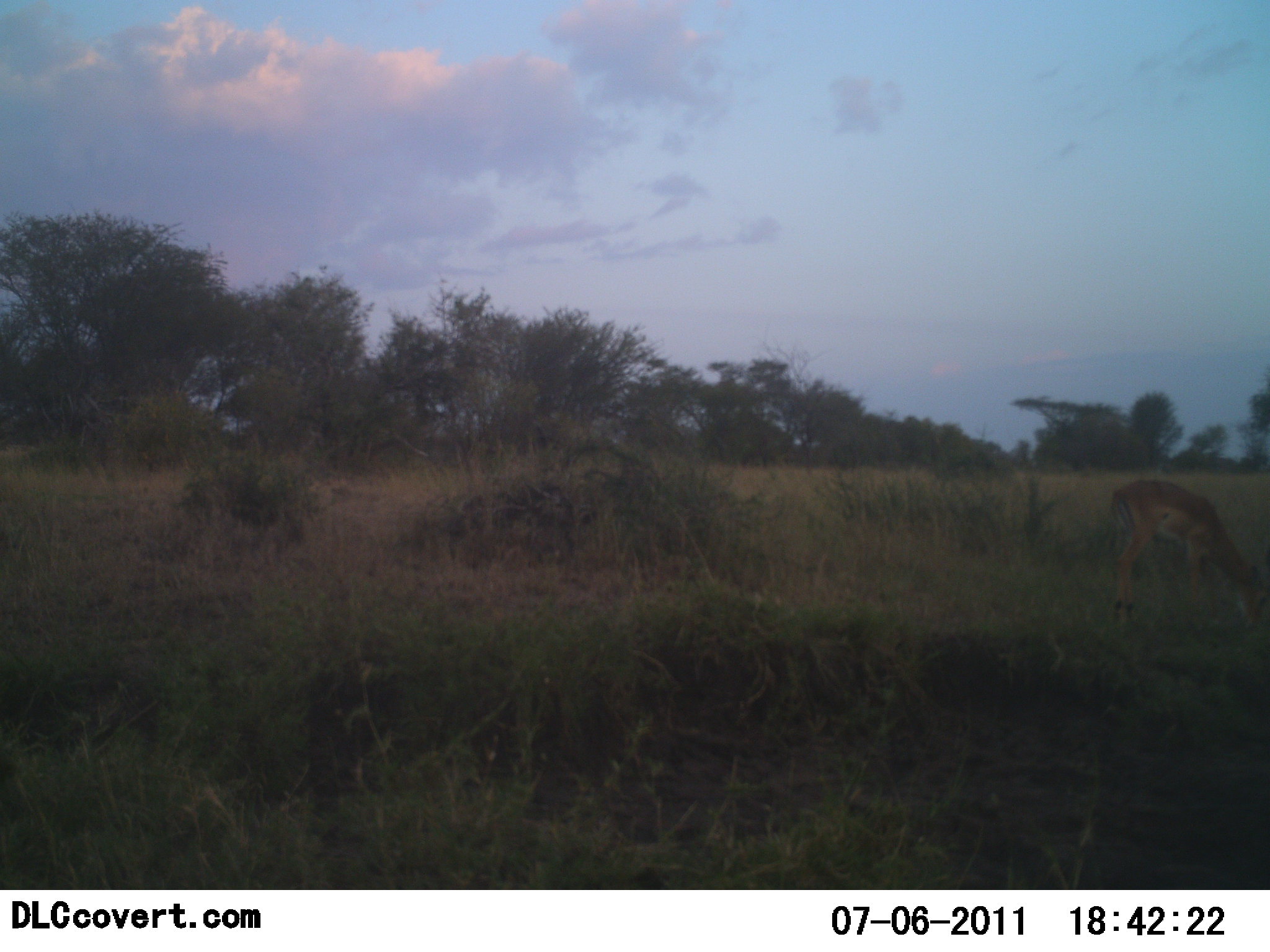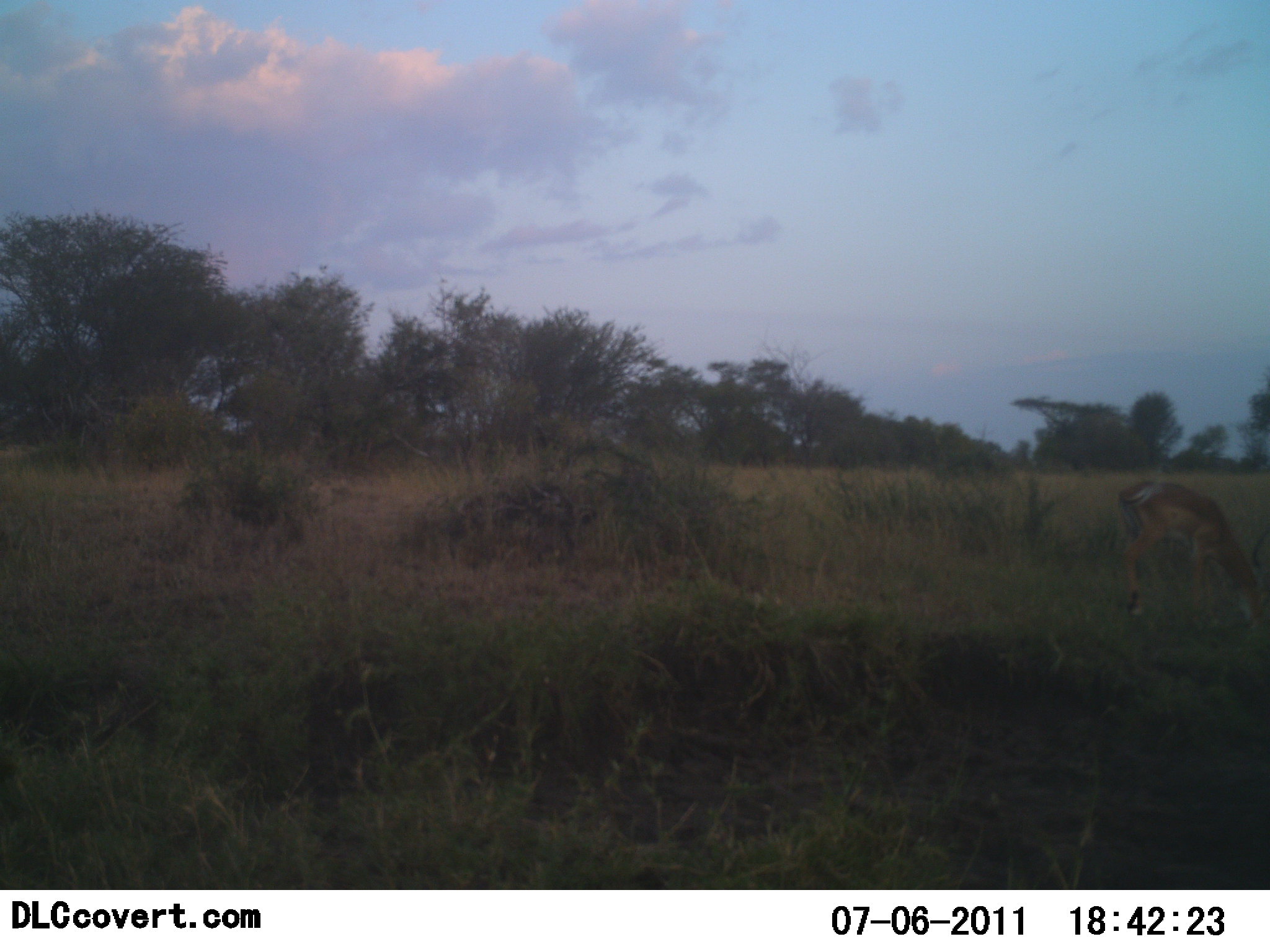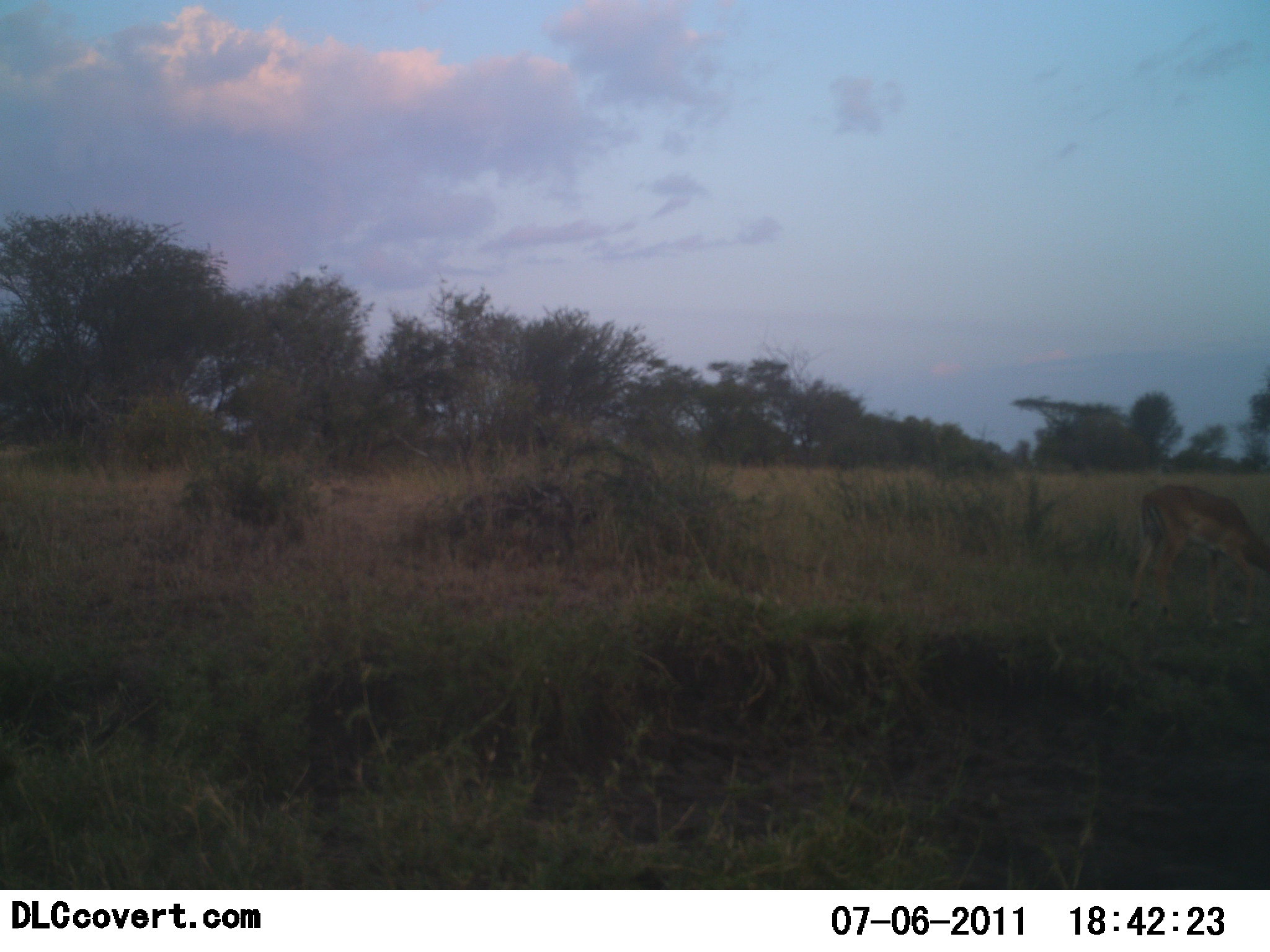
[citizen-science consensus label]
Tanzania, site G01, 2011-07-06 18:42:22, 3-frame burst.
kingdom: Animalia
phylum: Chordata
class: Mammalia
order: Artiodactyla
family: Bovidae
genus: Nanger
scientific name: Nanger granti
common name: grant's gazelle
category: gazellegrants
Gazellegrants (grant's gazelle) (Nanger granti), count 1. Behavior (volunteer vote fractions): standing 0%, resting 9%, moving 0%, interacting 0%. Young present (vote fraction): 0%. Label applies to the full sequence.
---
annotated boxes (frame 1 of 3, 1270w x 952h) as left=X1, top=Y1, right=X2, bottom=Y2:
animal: left=1109, top=478, right=1270, bottom=633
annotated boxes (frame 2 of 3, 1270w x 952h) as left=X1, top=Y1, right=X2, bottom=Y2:
animal: left=1117, top=479, right=1270, bottom=635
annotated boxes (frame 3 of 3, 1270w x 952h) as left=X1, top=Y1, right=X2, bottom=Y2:
animal: left=1128, top=484, right=1270, bottom=632